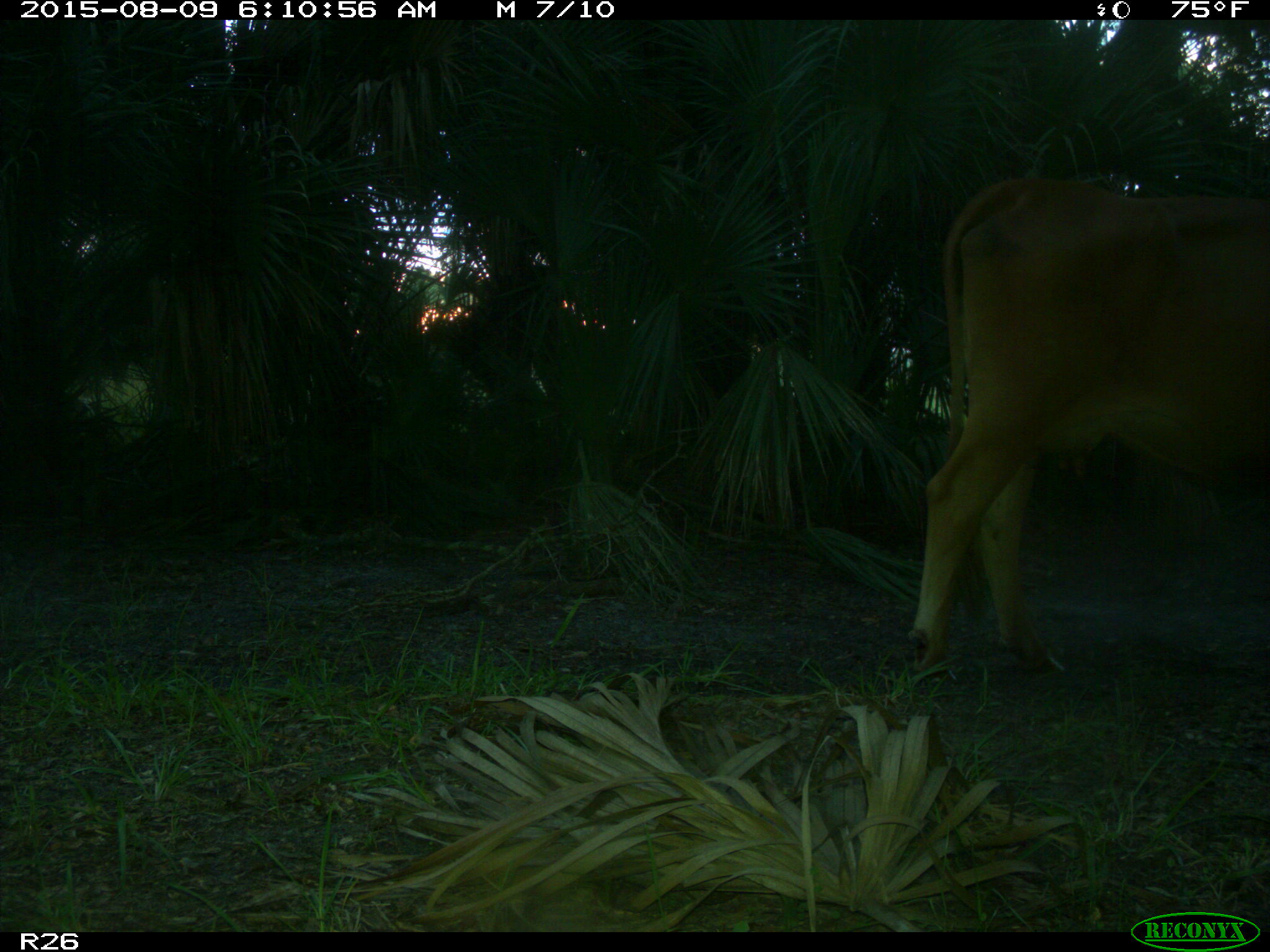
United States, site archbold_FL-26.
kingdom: Animalia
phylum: Chordata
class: Mammalia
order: Artiodactyla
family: Bovidae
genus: Bos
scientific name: Bos taurus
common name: domestic cow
Bos taurus (domestic cow).